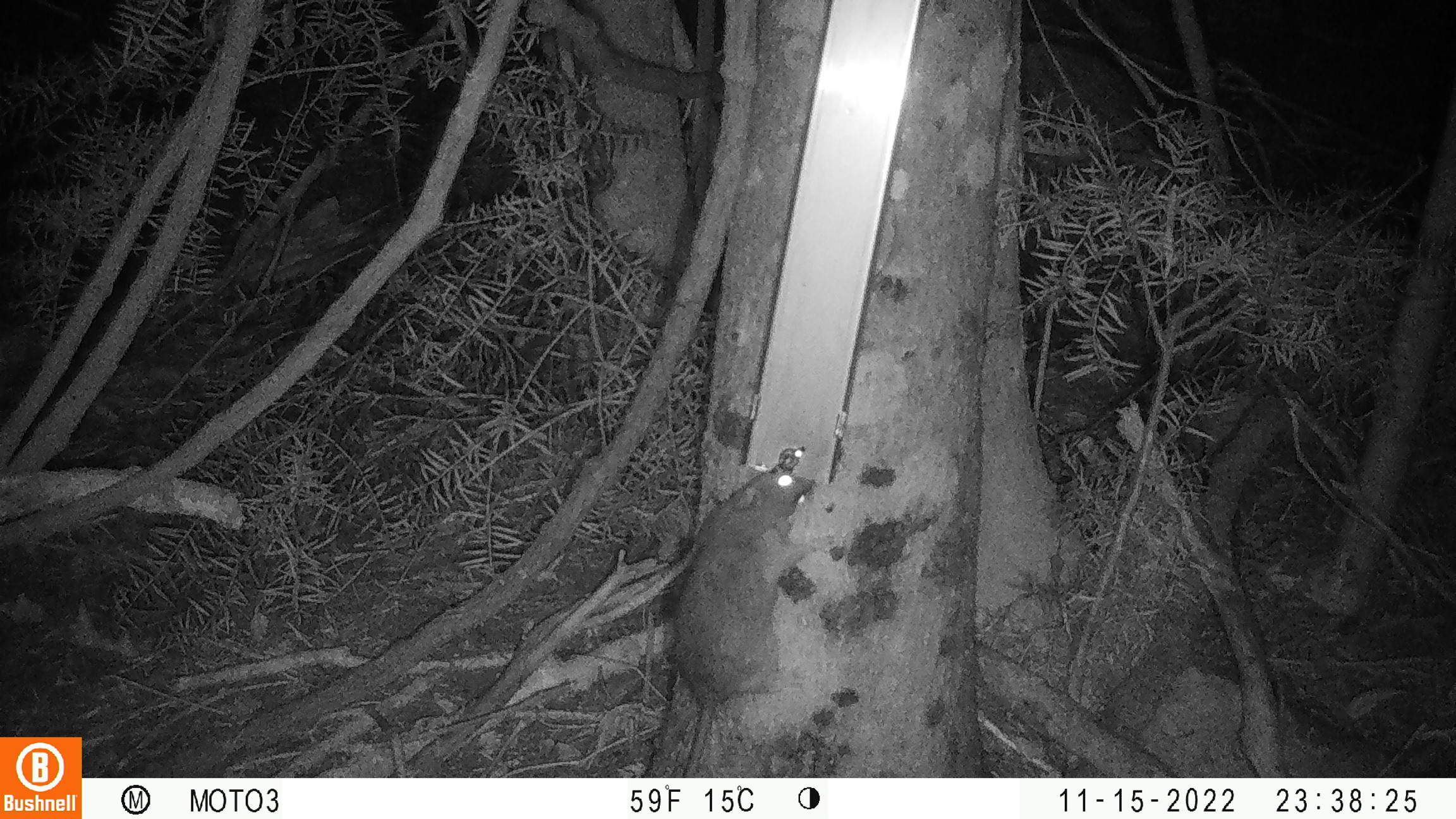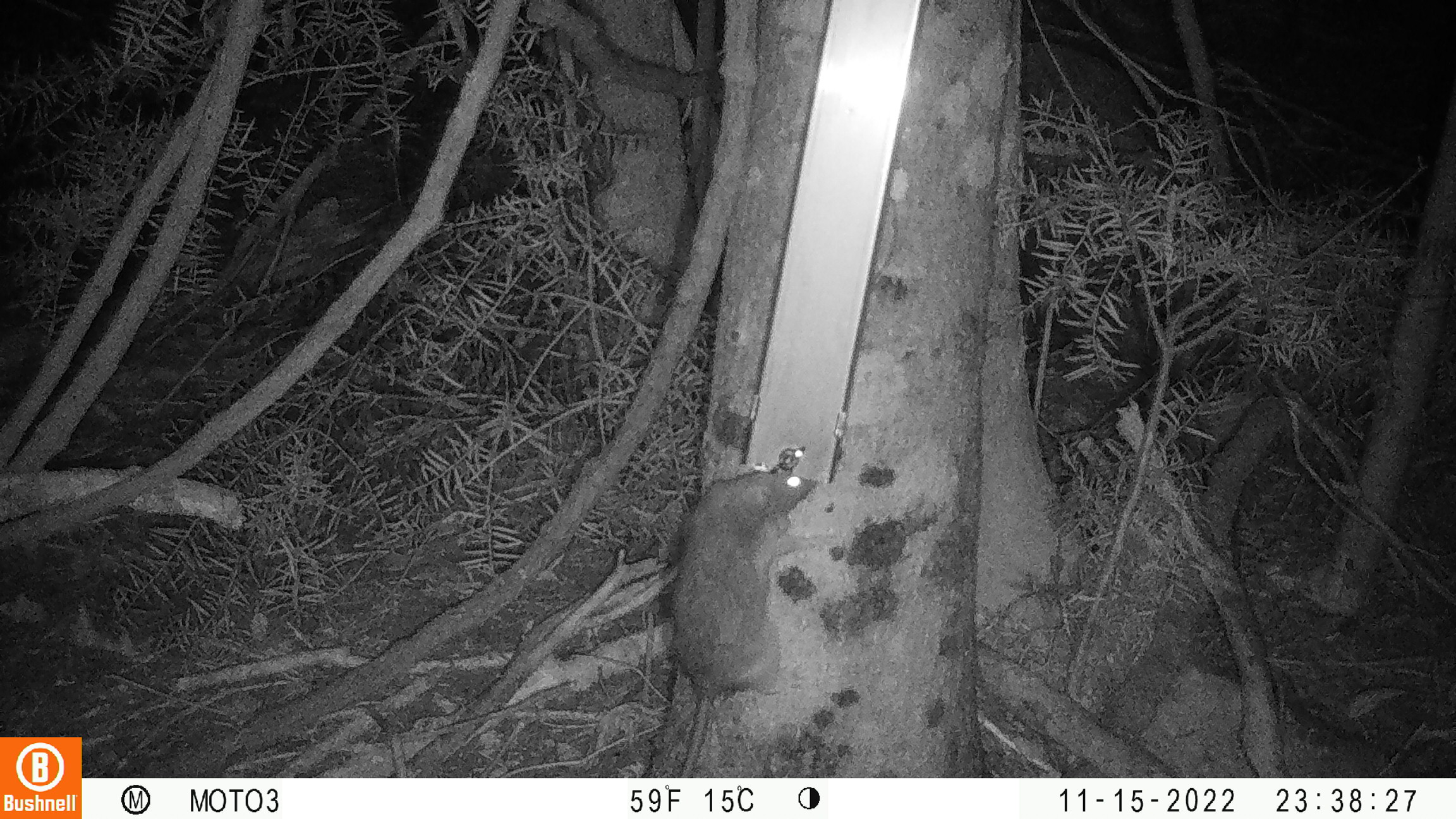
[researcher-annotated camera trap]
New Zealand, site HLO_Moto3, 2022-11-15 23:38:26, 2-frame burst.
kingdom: Animalia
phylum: Chordata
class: Mammalia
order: Rodentia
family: Muridae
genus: Rattus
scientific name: Rattus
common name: rat